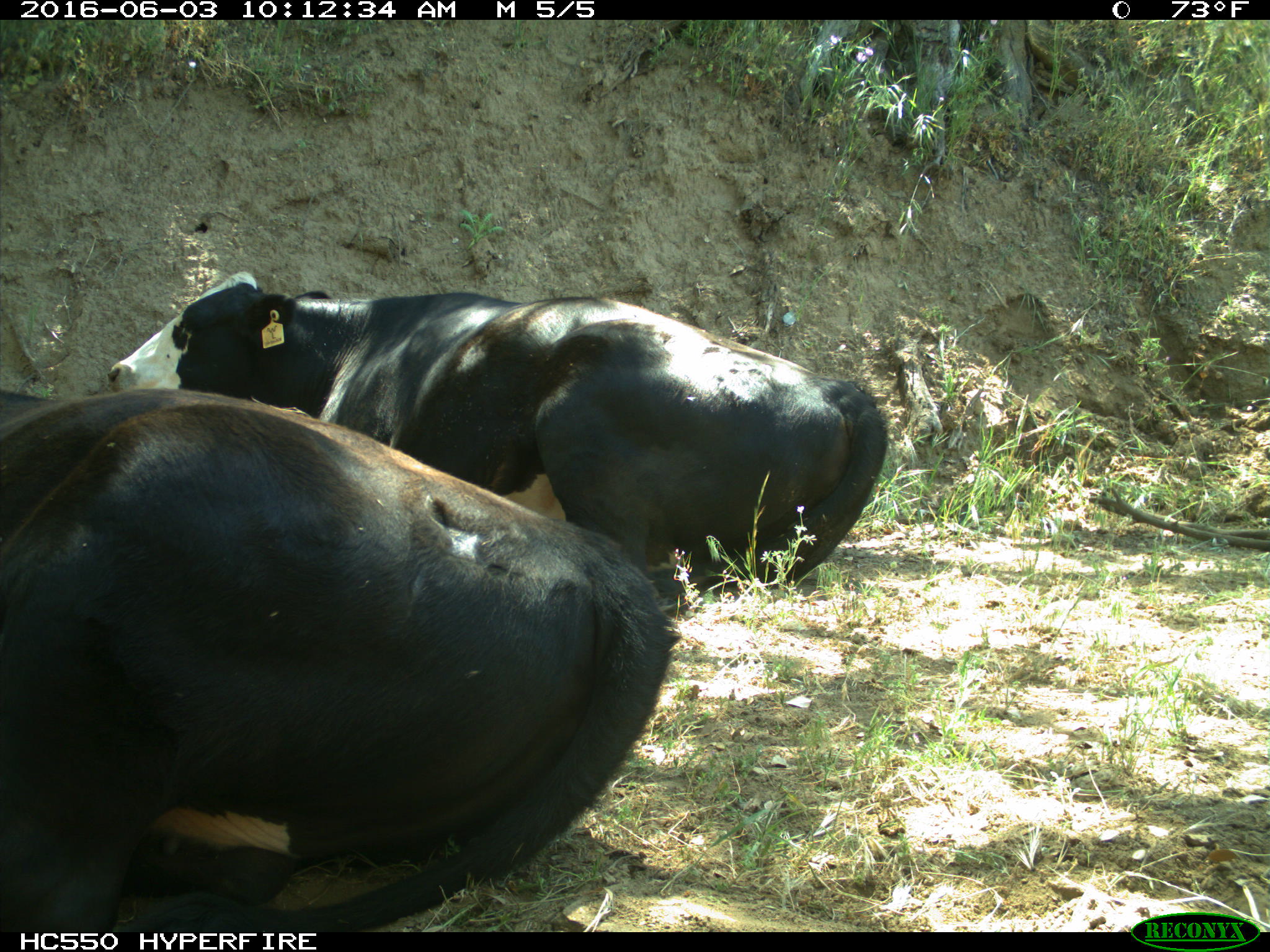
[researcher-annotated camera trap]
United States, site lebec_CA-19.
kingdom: Animalia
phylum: Chordata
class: Mammalia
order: Artiodactyla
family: Bovidae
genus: Bos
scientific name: Bos taurus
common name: domestic cow